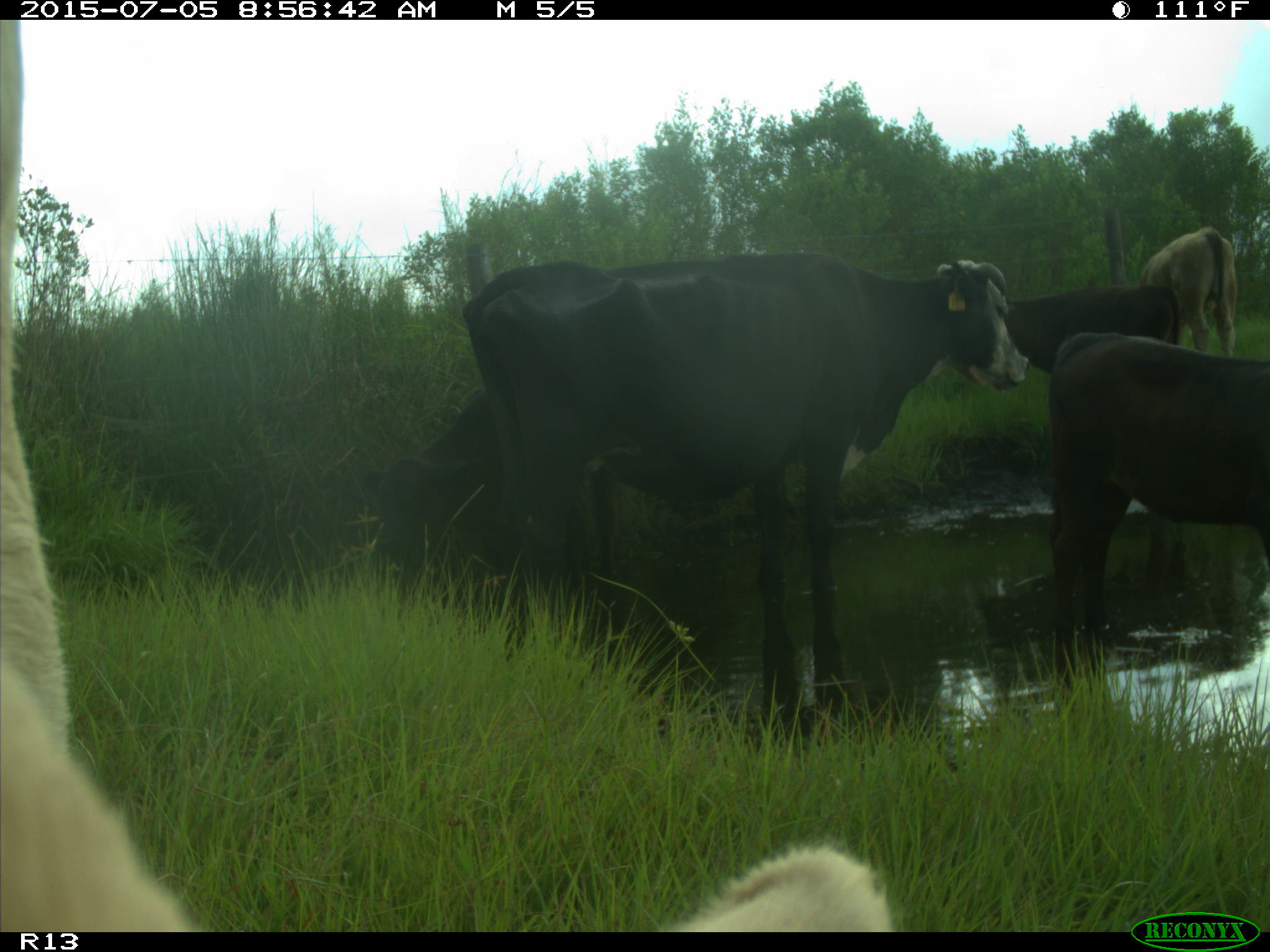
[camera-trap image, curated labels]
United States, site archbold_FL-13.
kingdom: Animalia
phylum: Chordata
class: Mammalia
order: Artiodactyla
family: Bovidae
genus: Bos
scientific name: Bos taurus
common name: domestic cow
Bos taurus (domestic cow).